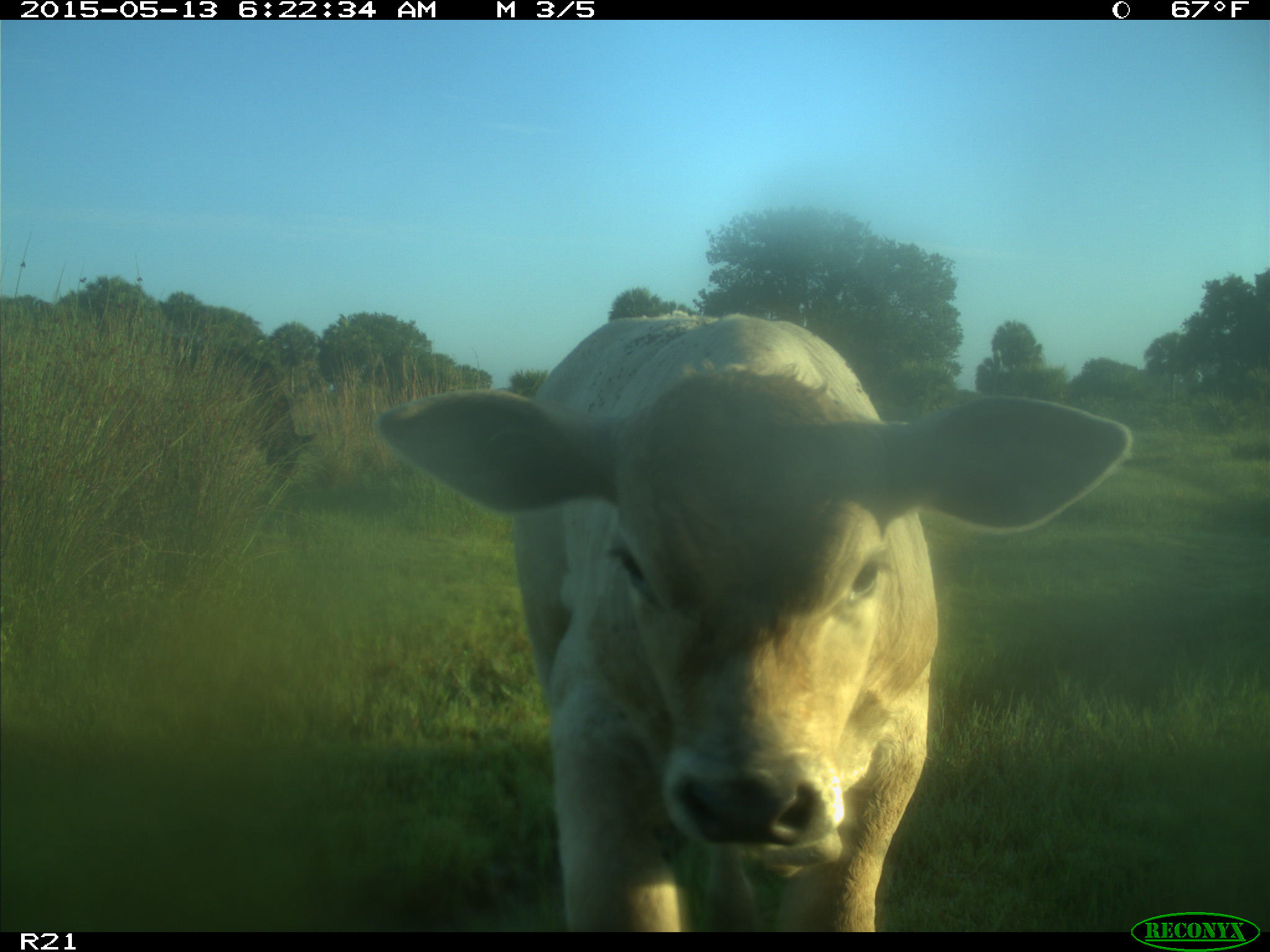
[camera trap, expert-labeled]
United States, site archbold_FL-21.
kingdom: Animalia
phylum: Chordata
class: Mammalia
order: Artiodactyla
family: Bovidae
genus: Bos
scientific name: Bos taurus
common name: domestic cow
Bos taurus (domestic cow).